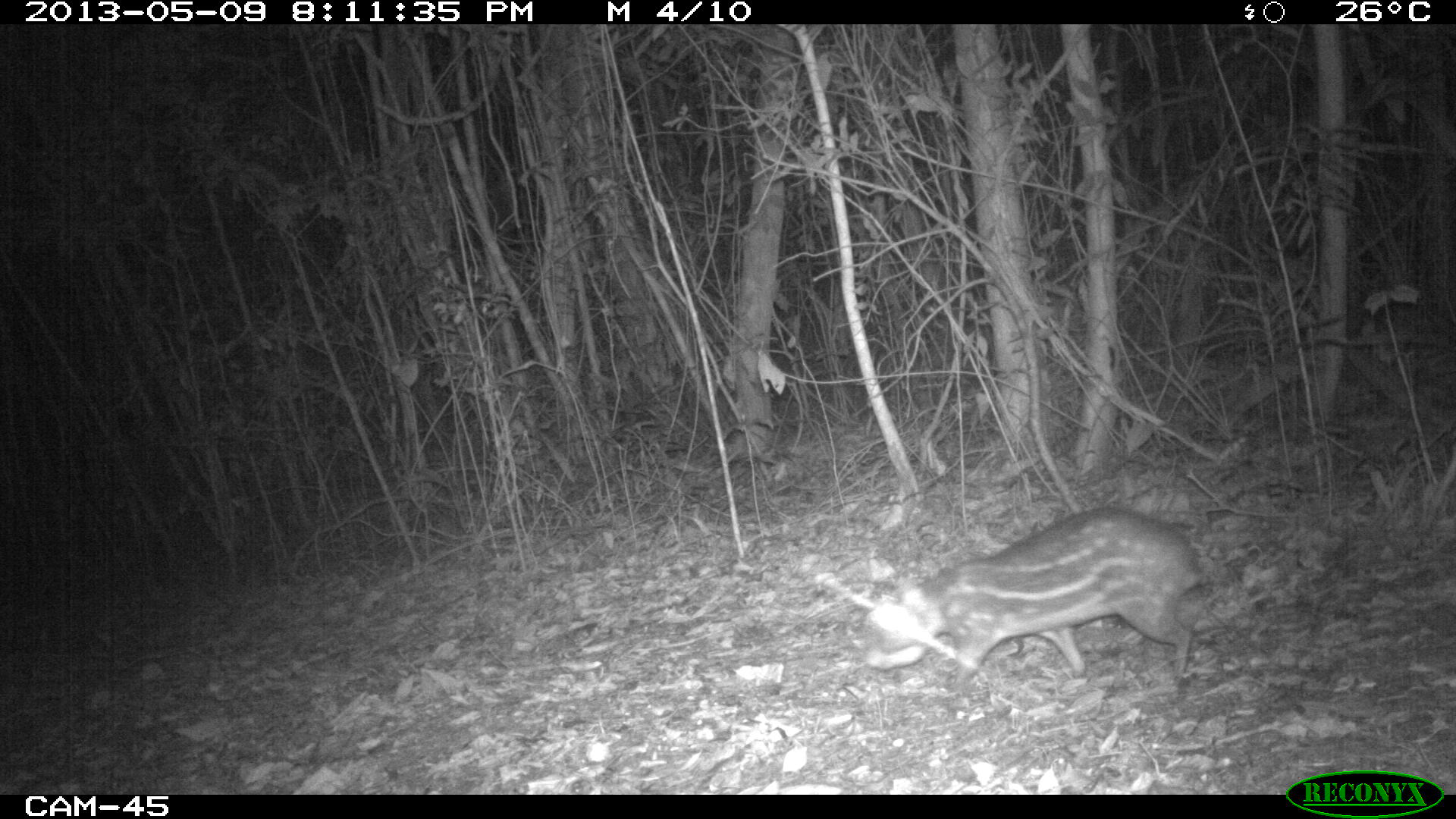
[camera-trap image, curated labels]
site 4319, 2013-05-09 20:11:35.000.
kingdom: Animalia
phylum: Chordata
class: Mammalia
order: Rodentia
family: Cuniculidae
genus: Cuniculus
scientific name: Cuniculus paca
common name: lowland paca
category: agouti paca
Agouti paca (lowland paca) (Cuniculus paca), count 1.